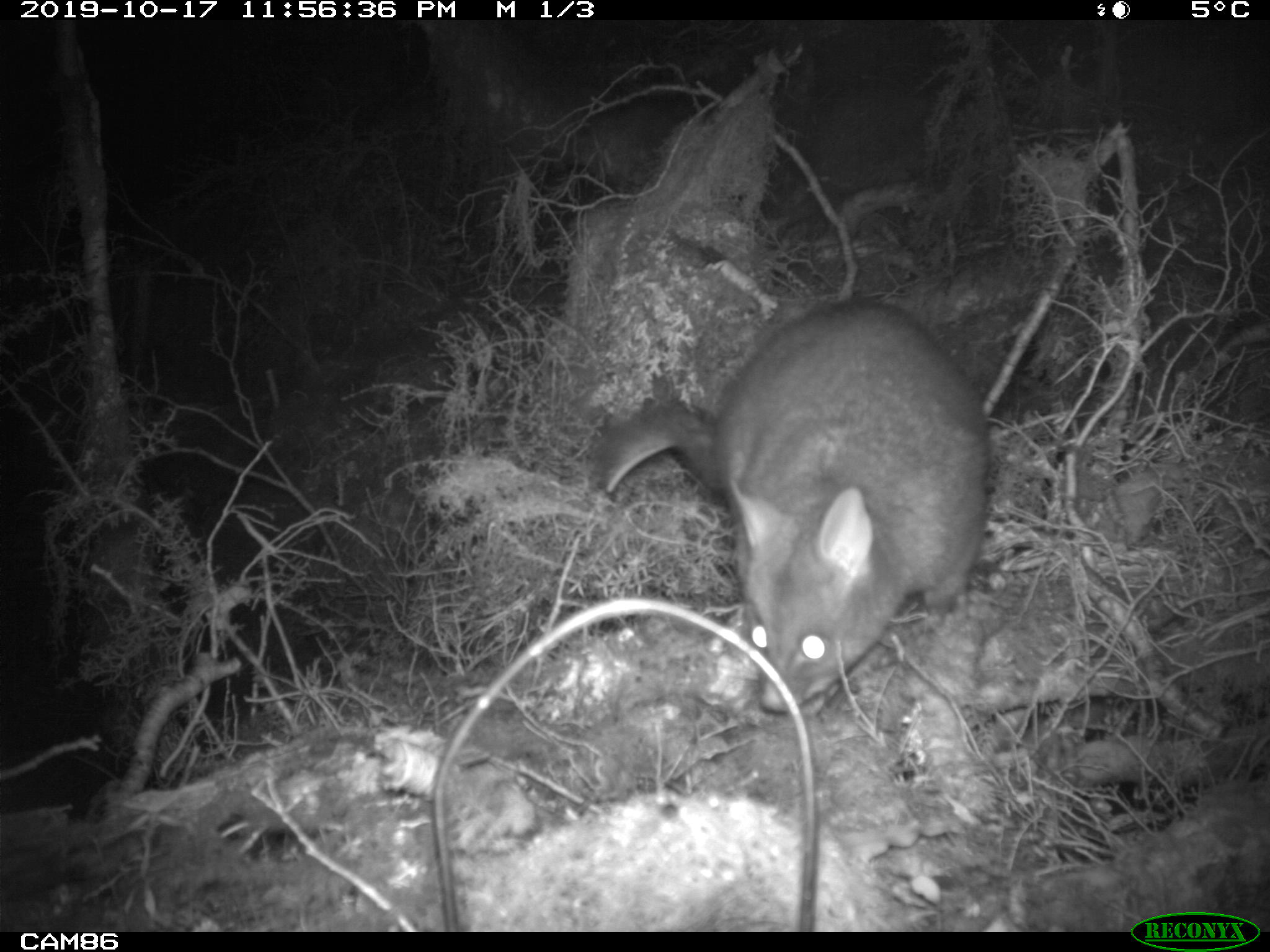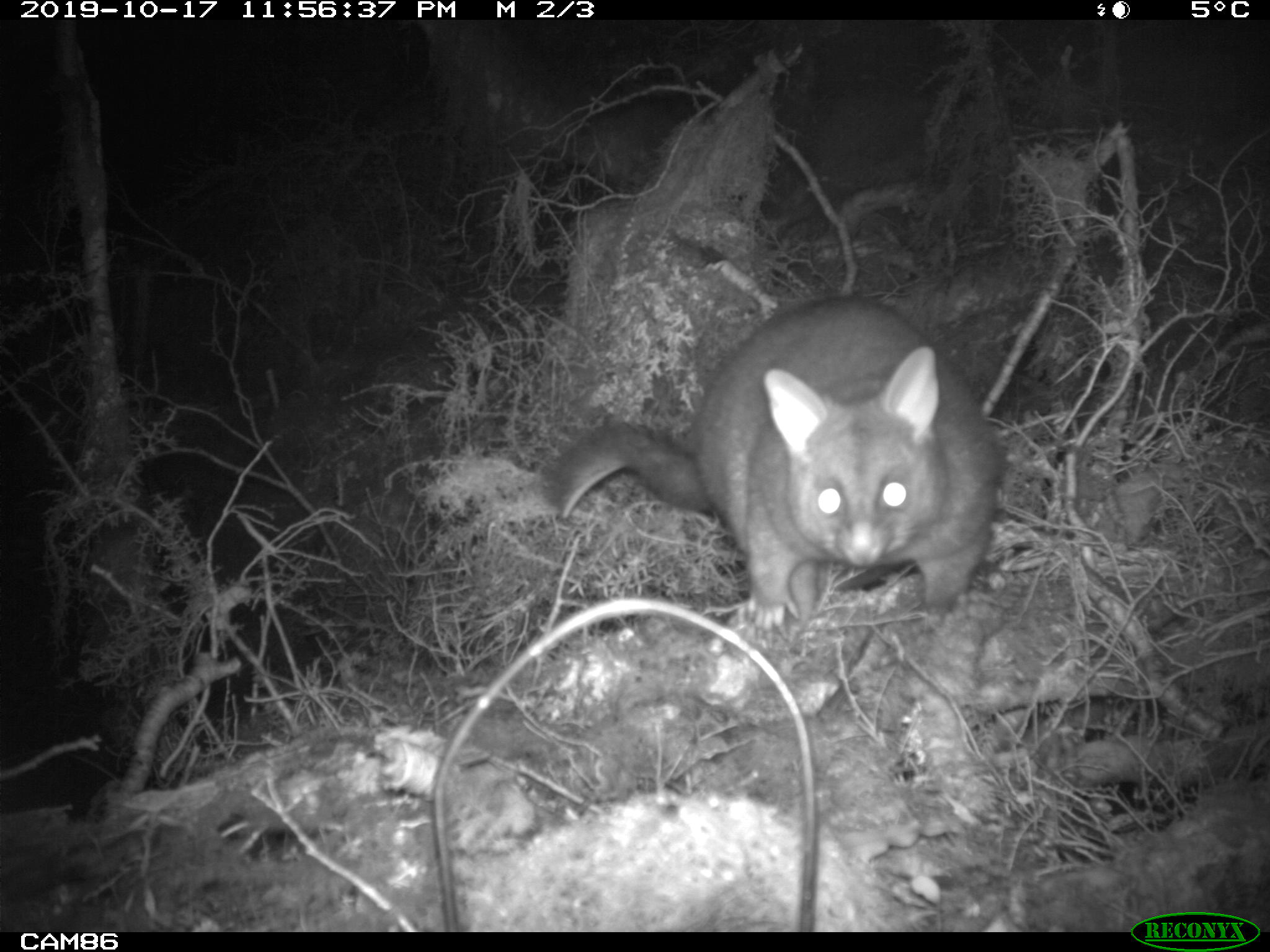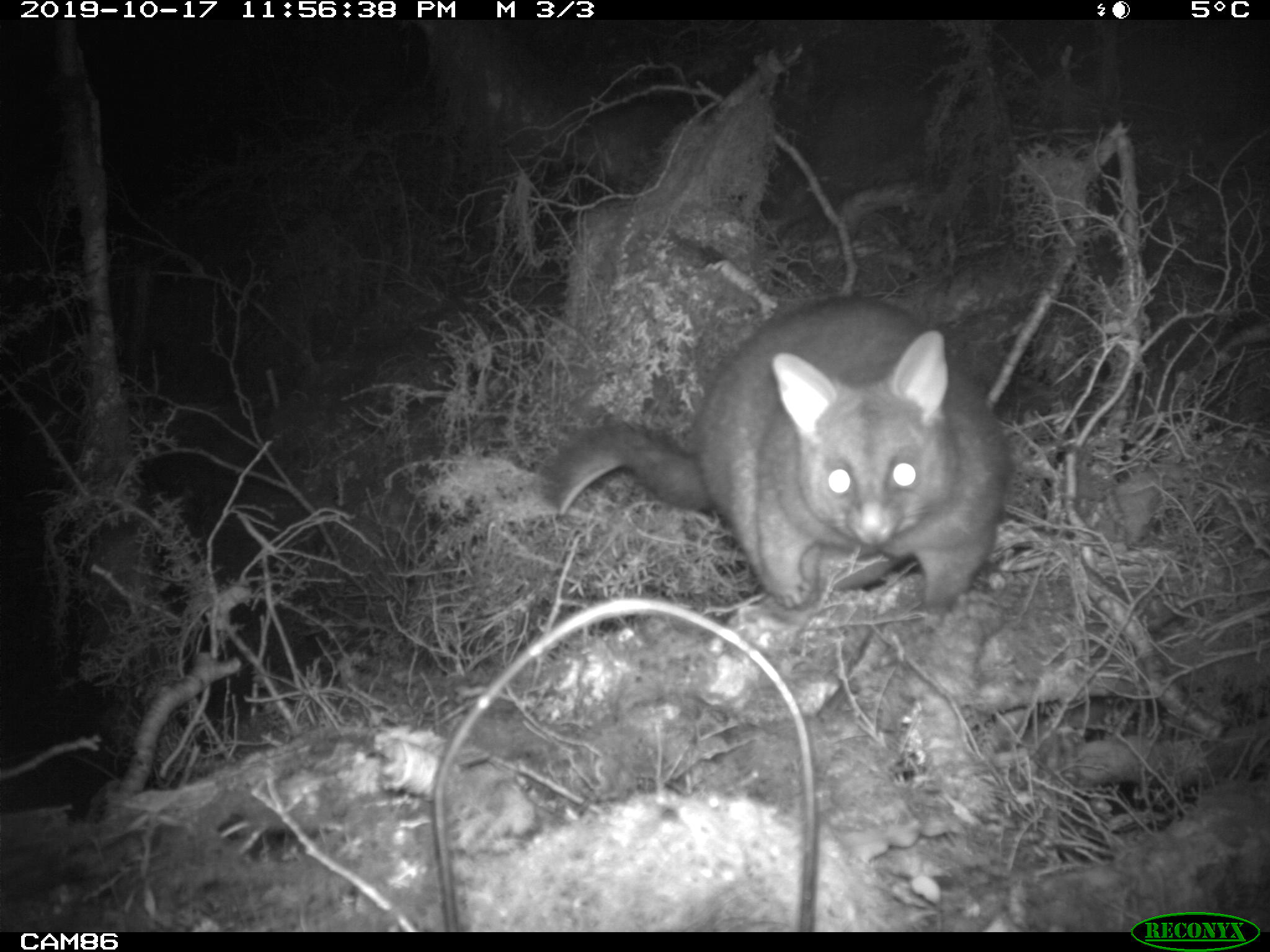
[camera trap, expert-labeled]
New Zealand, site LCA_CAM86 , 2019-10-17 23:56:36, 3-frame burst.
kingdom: Animalia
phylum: Chordata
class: Mammalia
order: Diprotodontia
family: Phalangeridae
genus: Trichosurus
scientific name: Trichosurus vulpecula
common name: common brushtail possum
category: possum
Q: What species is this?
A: Possum (common brushtail possum) (Trichosurus vulpecula).